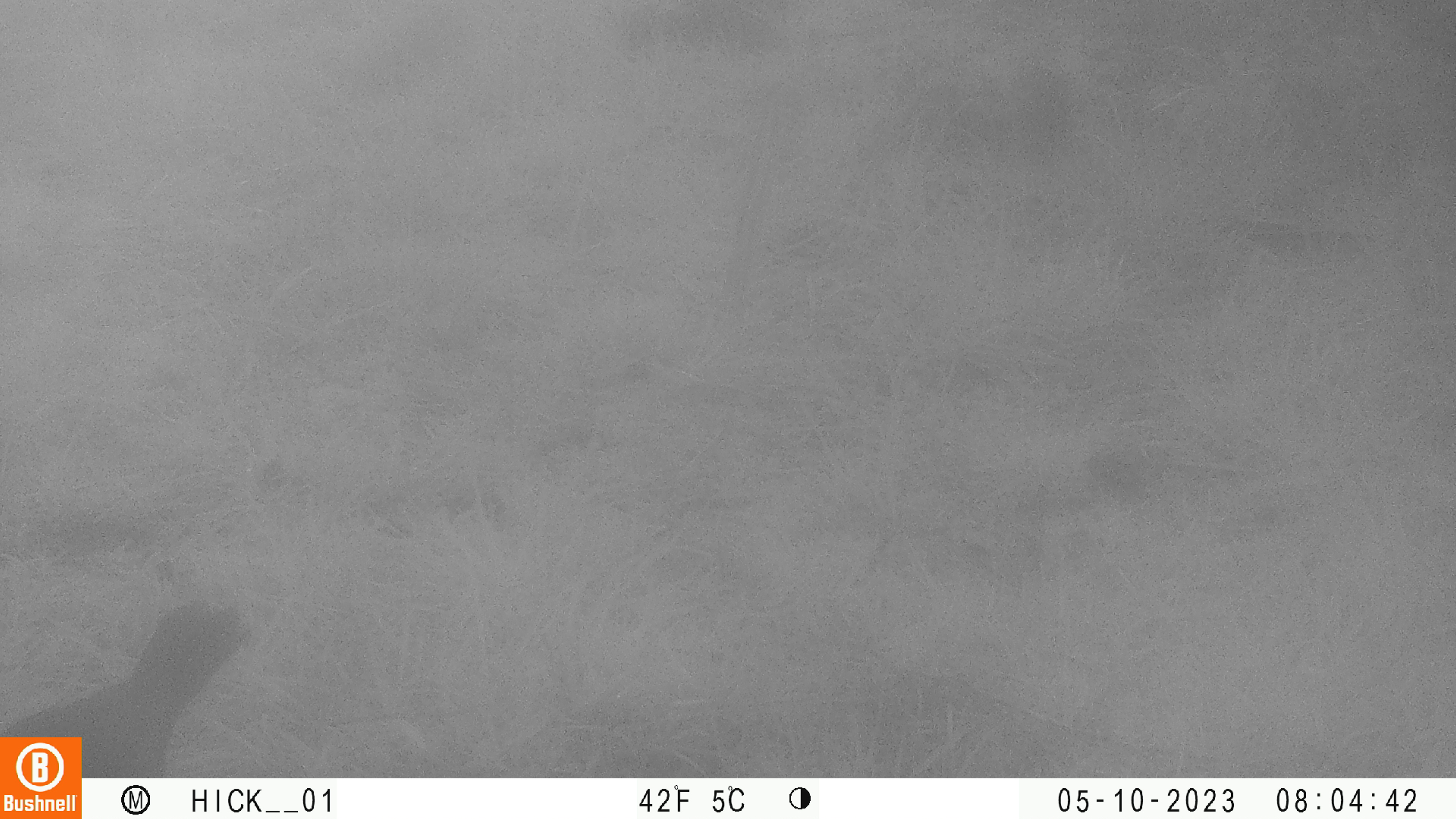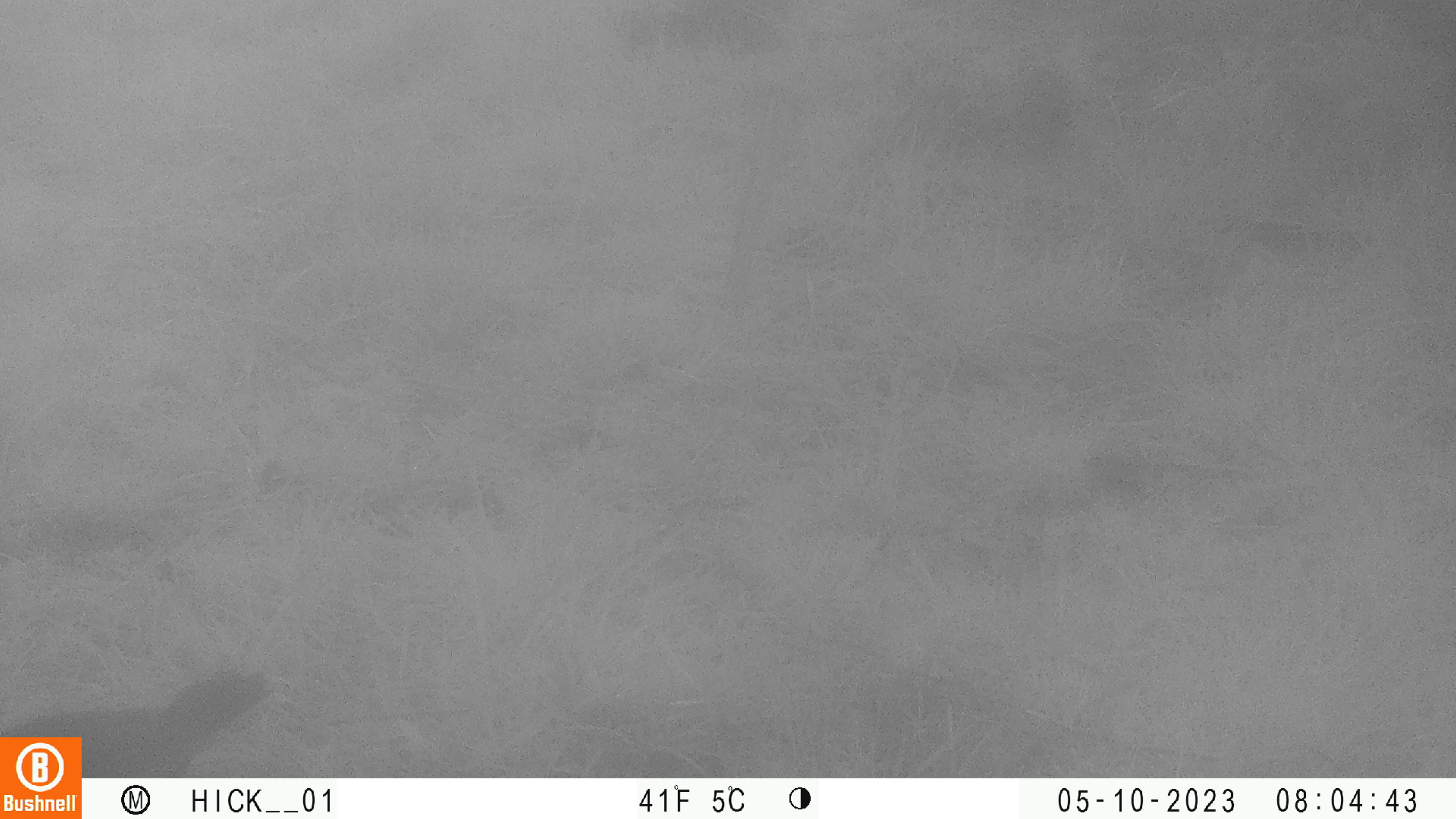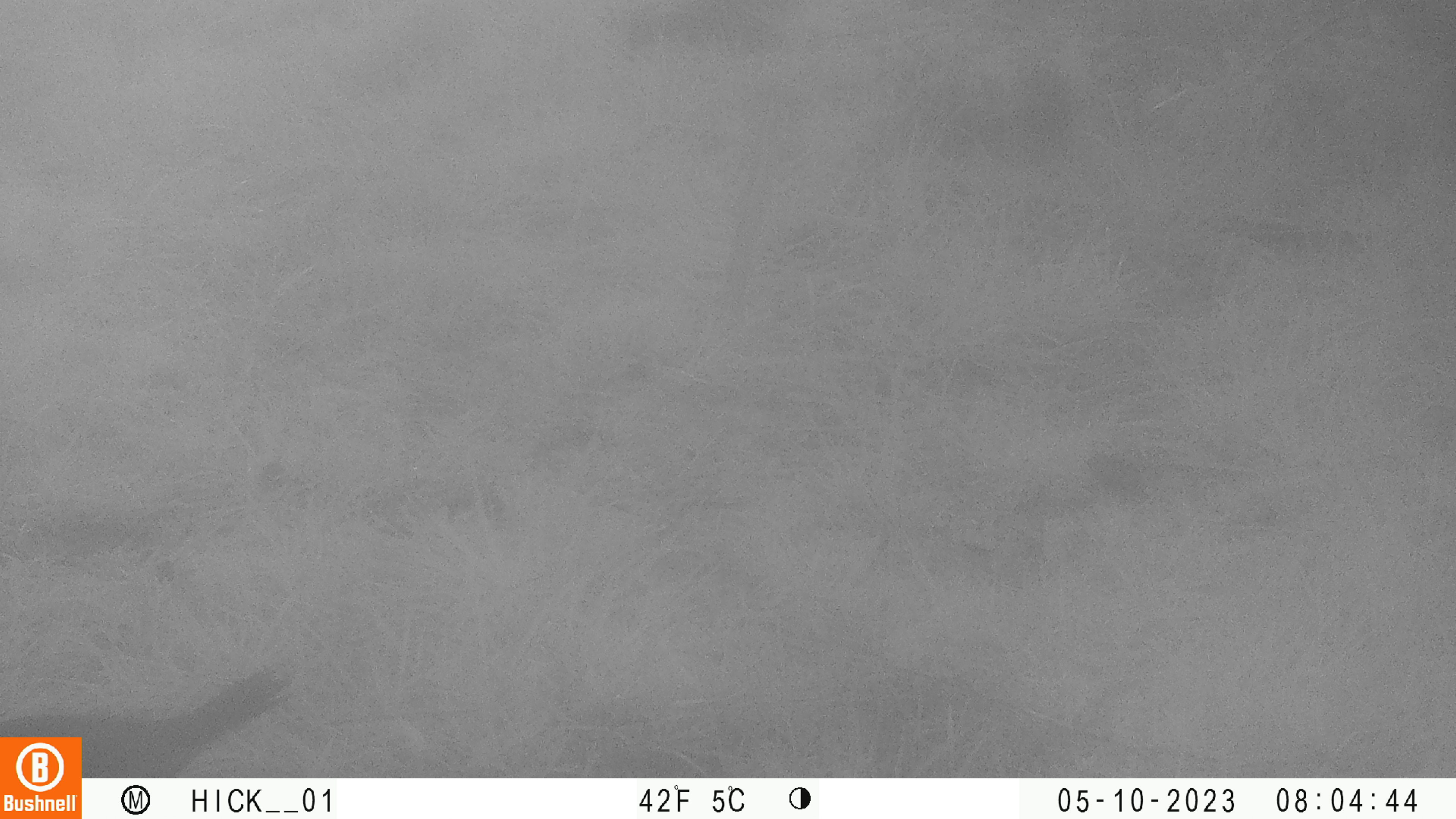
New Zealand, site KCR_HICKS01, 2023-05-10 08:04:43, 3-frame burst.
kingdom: Animalia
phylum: Chordata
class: Aves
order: Passeriformes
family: Turdidae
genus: Turdus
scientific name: Turdus merula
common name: eurasian blackbird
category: blackbird